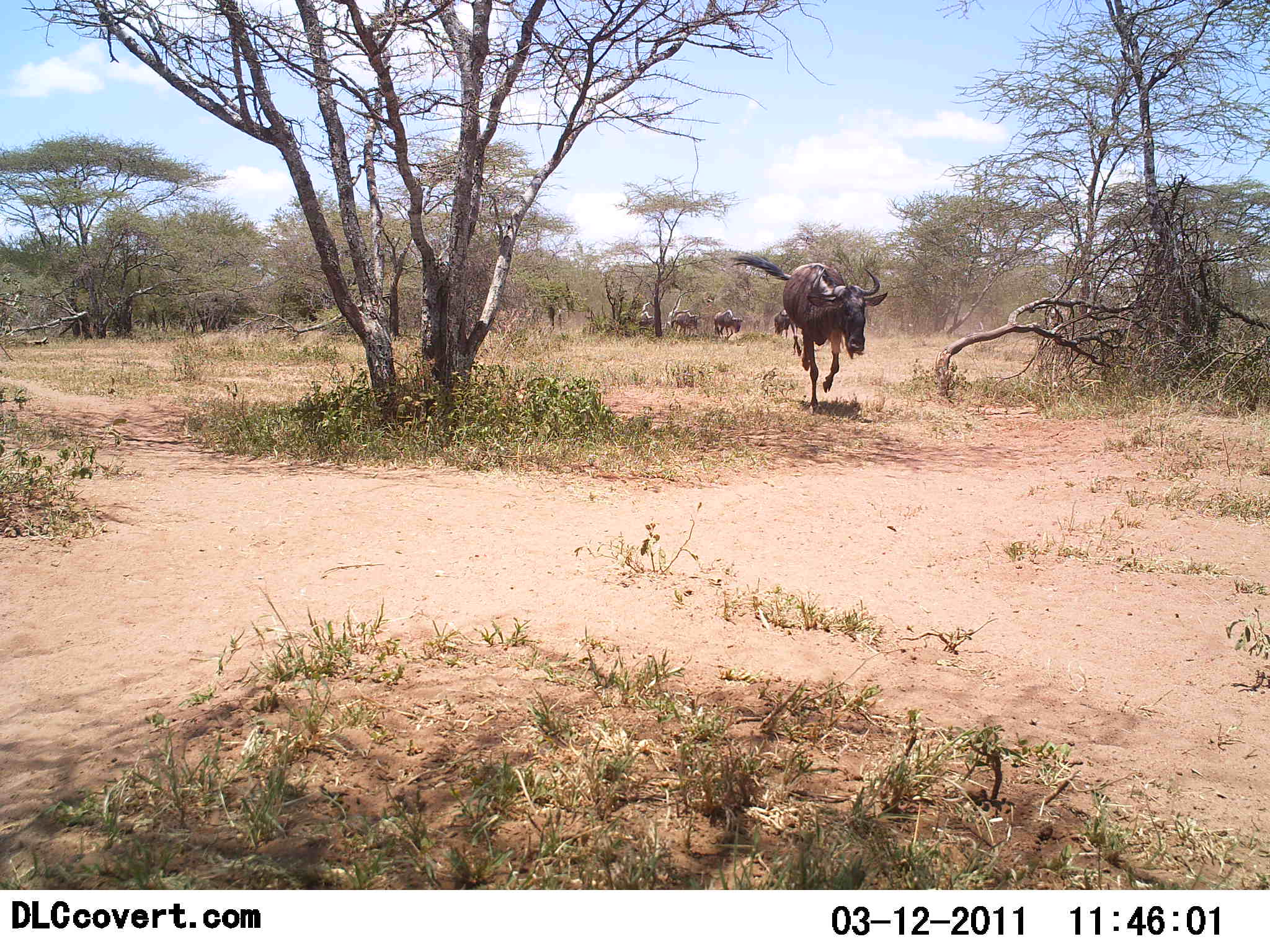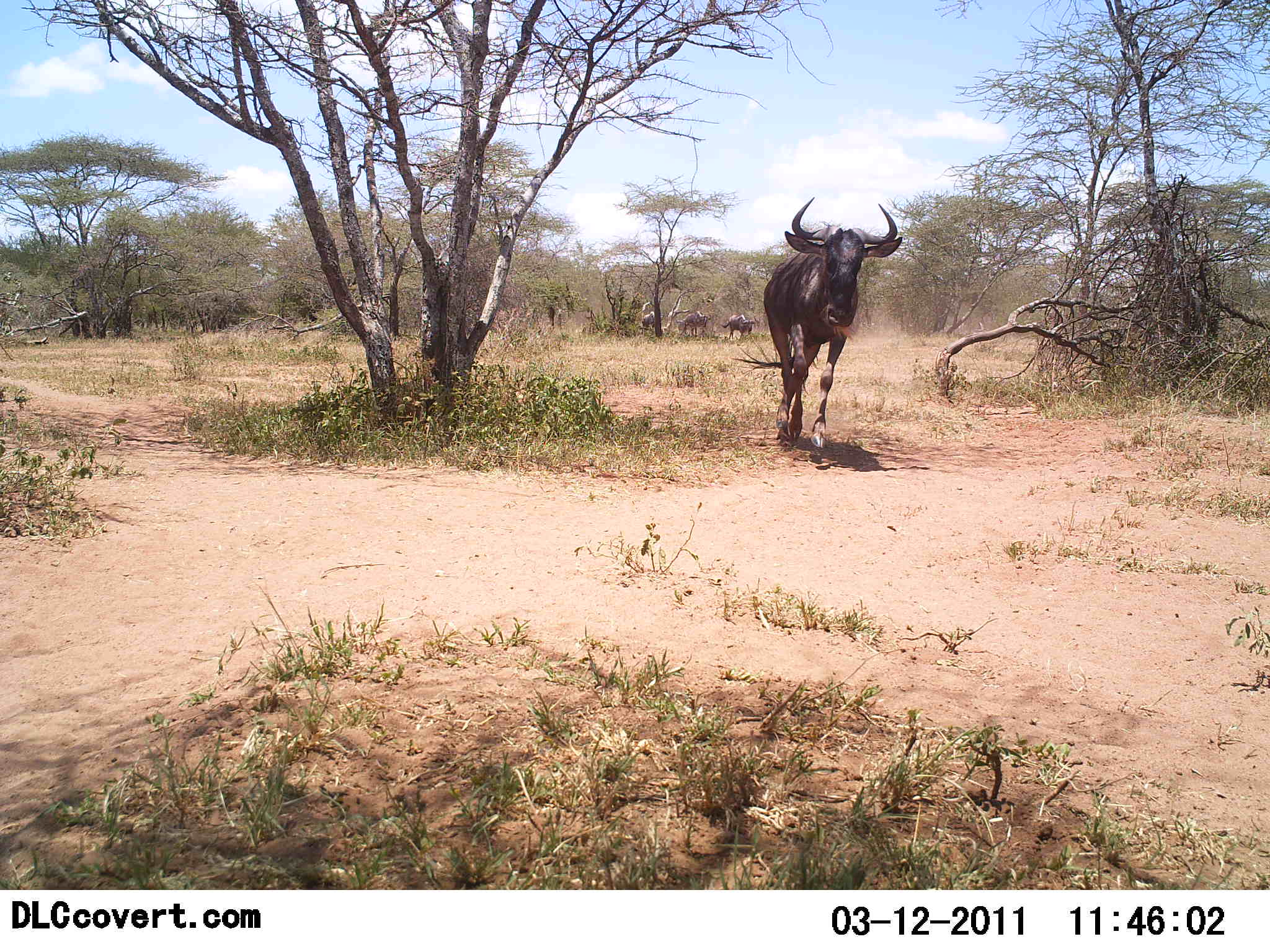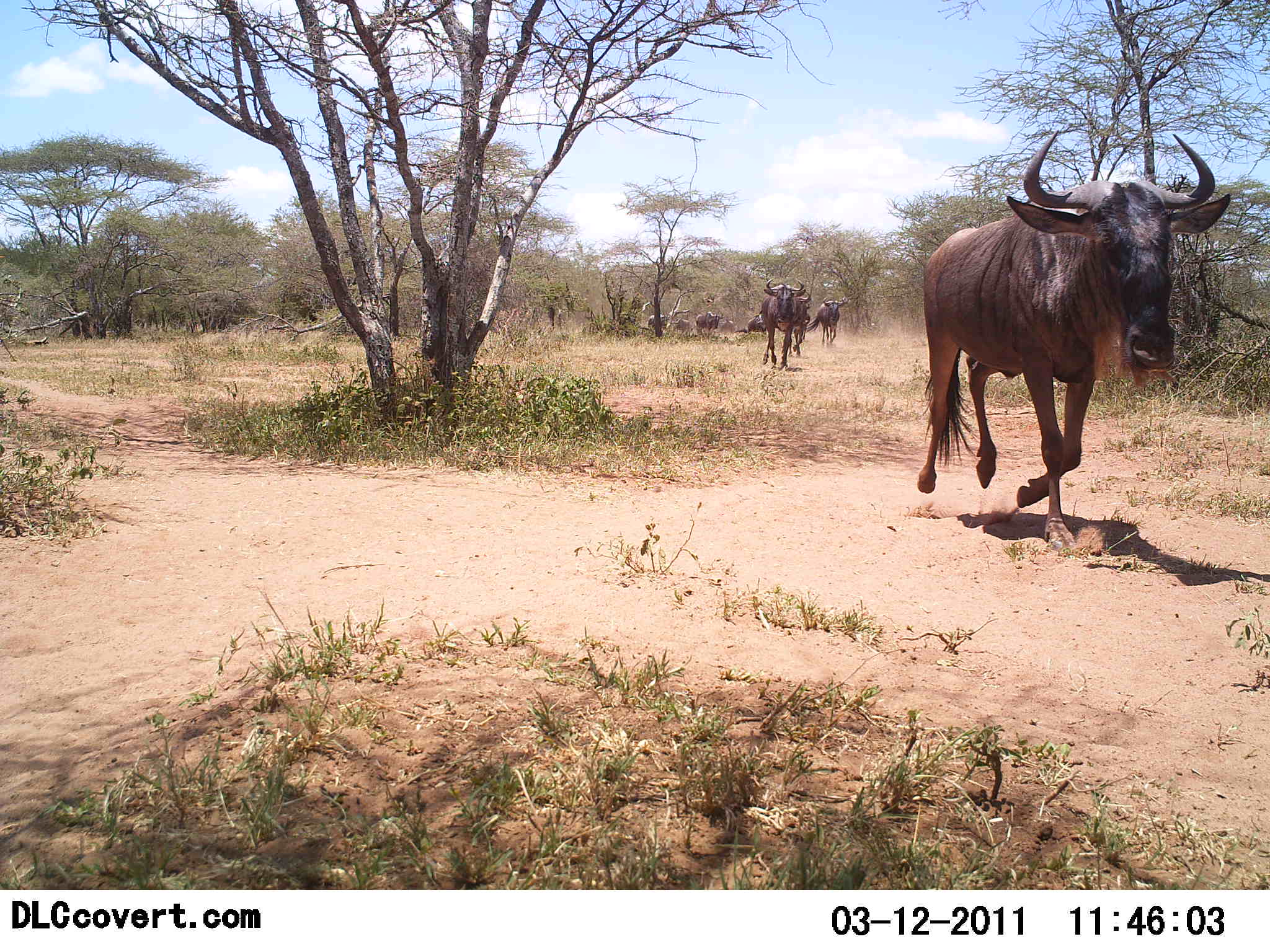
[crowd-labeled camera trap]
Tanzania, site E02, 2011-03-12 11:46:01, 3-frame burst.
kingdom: Animalia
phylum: Chordata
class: Mammalia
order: Artiodactyla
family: Bovidae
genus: Connochaetes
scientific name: Connochaetes taurinus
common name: blue wildebeest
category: wildebeest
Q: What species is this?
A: Wildebeest (blue wildebeest) (Connochaetes taurinus).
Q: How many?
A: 7.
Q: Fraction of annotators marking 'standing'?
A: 0%.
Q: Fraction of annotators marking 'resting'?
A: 0%.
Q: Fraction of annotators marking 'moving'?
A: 100%.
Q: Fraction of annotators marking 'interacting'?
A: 0%.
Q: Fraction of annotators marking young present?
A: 0%.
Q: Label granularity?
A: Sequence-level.